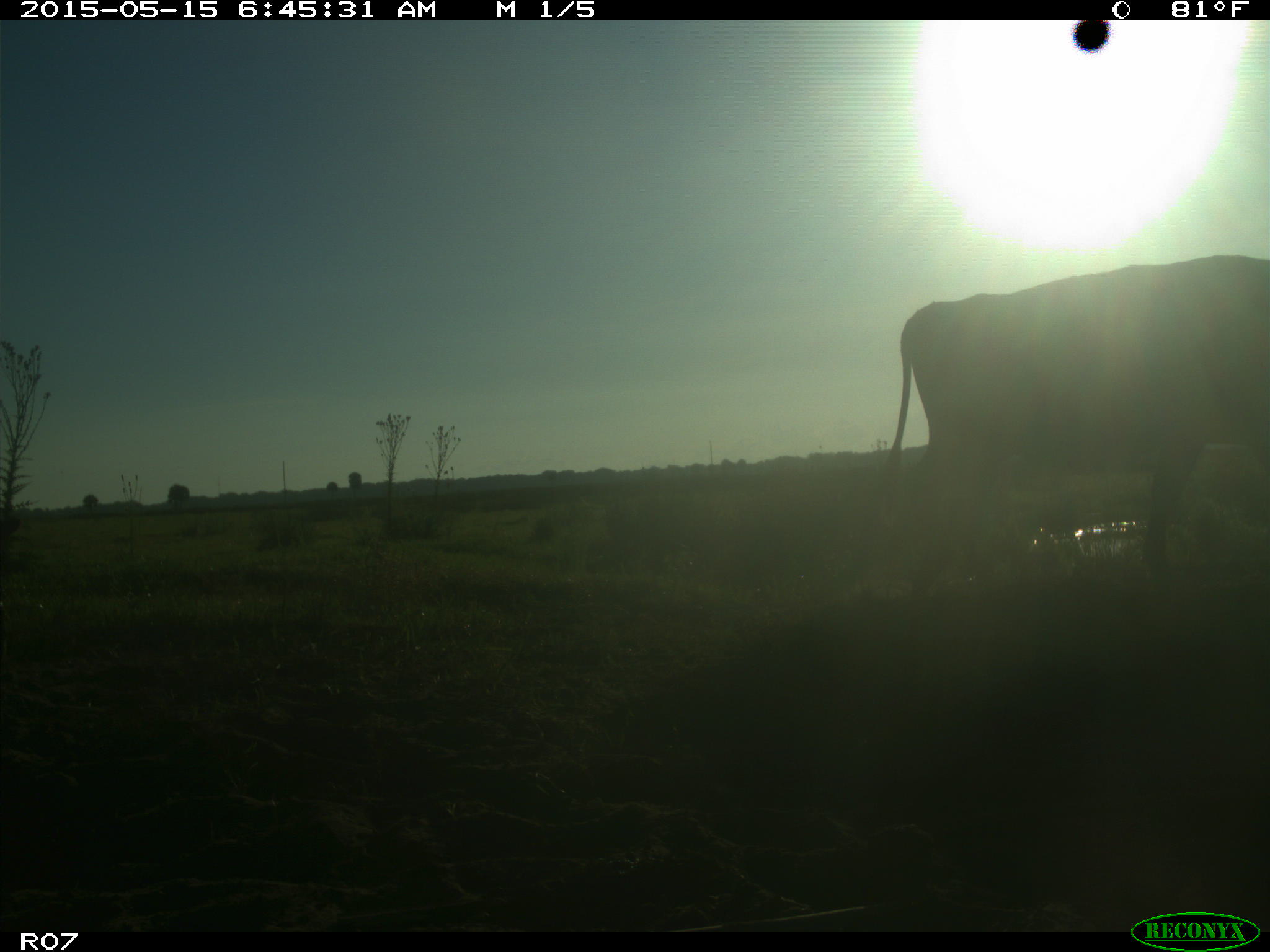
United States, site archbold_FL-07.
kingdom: Animalia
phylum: Chordata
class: Mammalia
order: Artiodactyla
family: Bovidae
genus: Bos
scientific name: Bos taurus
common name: domestic cow